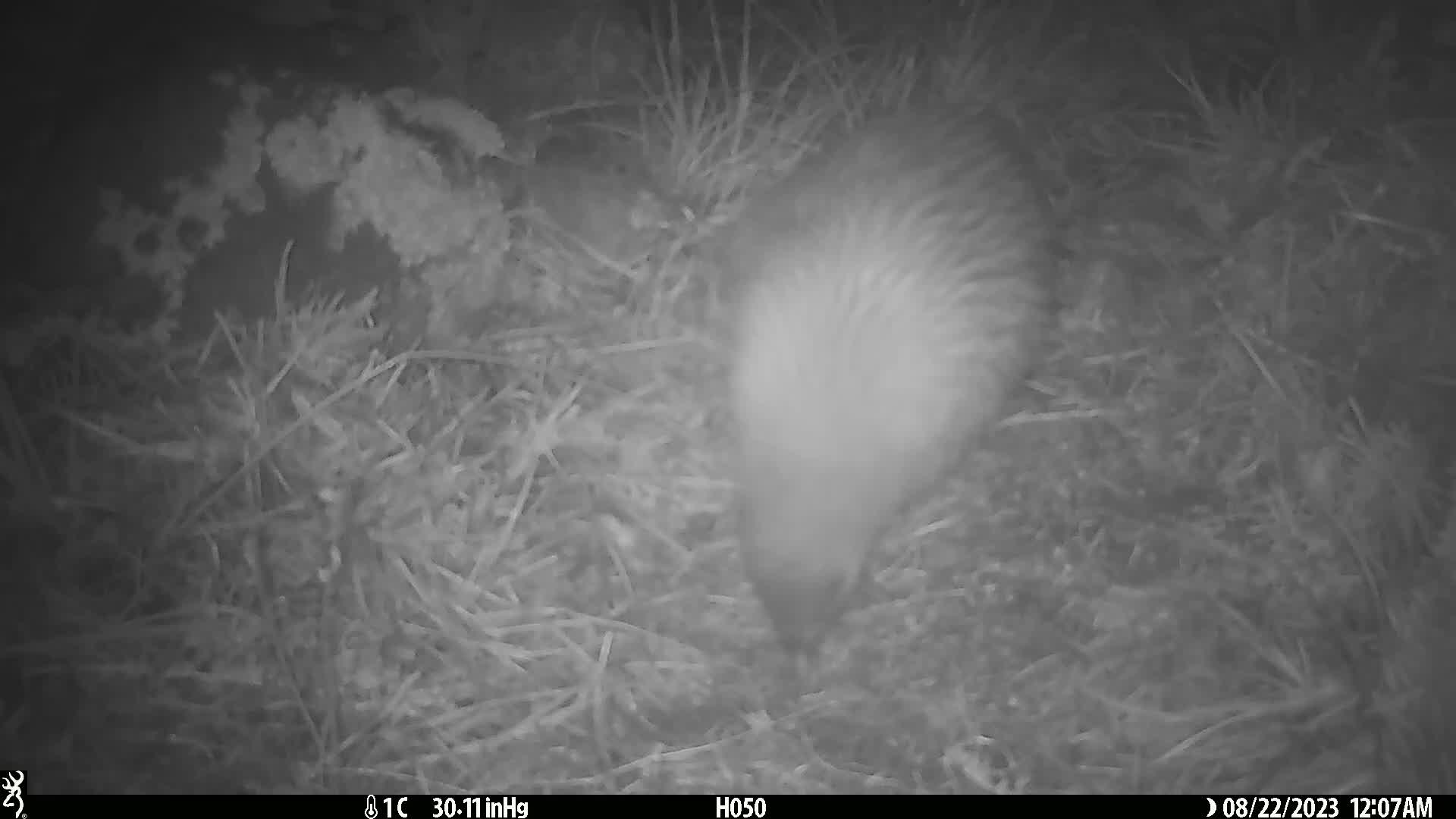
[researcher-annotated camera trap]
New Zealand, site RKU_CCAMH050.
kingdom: Animalia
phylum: Chordata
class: Aves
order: Apterygiformes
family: Apterygidae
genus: Apteryx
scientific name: Apteryx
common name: kiwi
Kiwi (Apteryx).